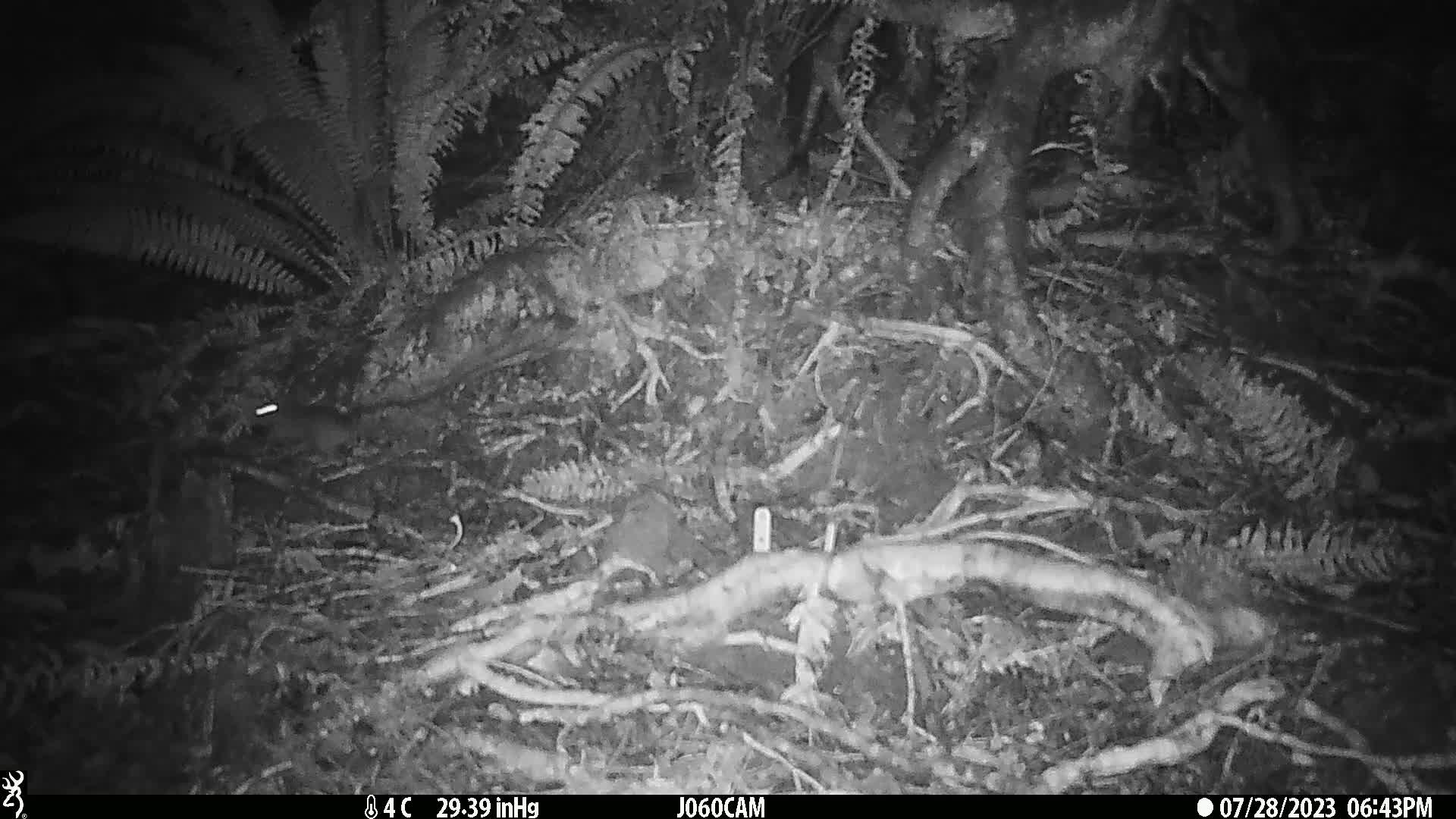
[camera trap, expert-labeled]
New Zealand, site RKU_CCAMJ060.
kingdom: Animalia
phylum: Chordata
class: Mammalia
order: Rodentia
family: Muridae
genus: Rattus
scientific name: Rattus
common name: rat